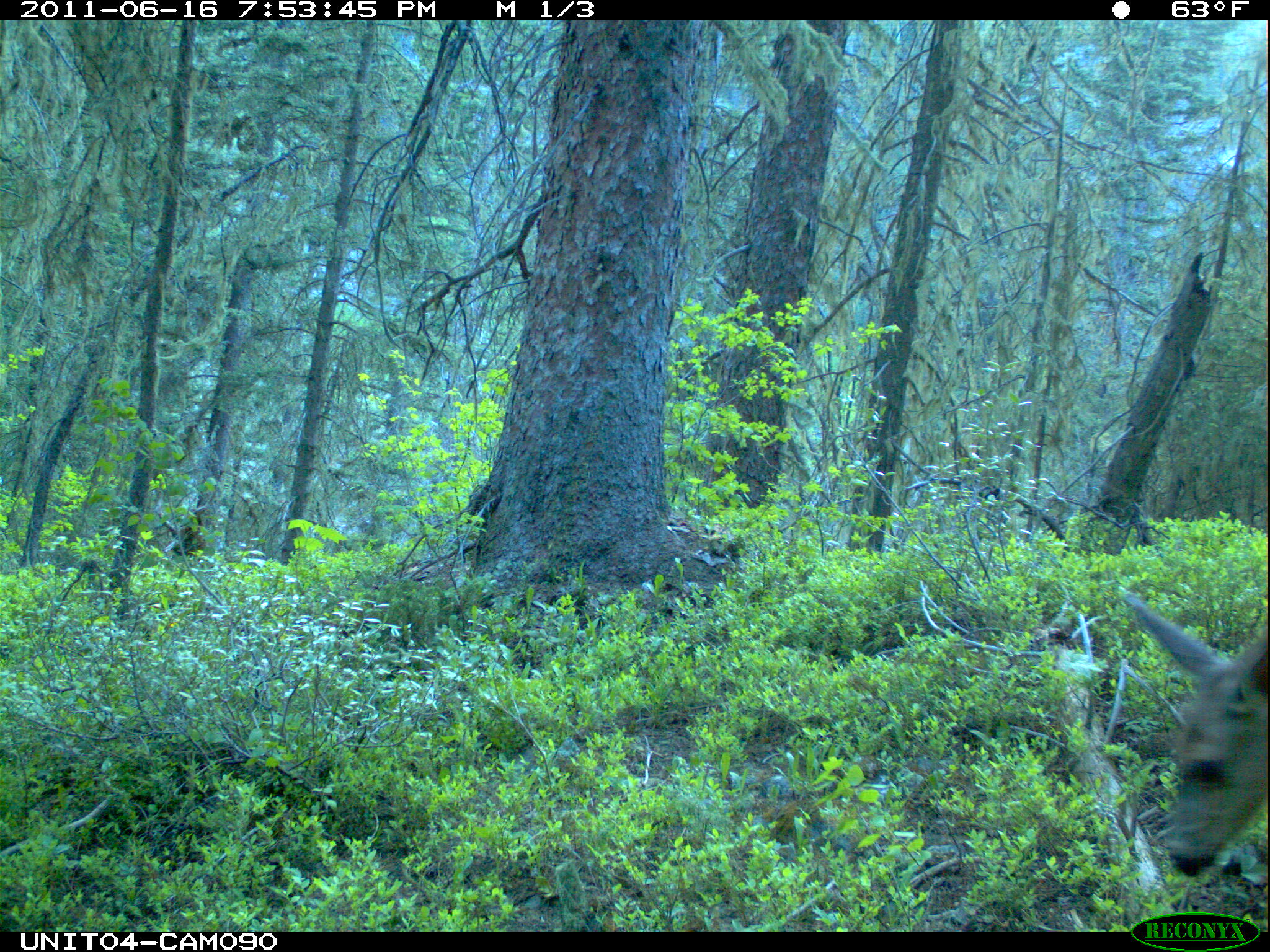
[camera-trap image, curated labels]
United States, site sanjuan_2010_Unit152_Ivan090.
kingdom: Animalia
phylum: Chordata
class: Mammalia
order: Artiodactyla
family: Cervidae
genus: Odocoileus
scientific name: Odocoileus hemionus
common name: mule deer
Odocoileus hemionus (mule deer).